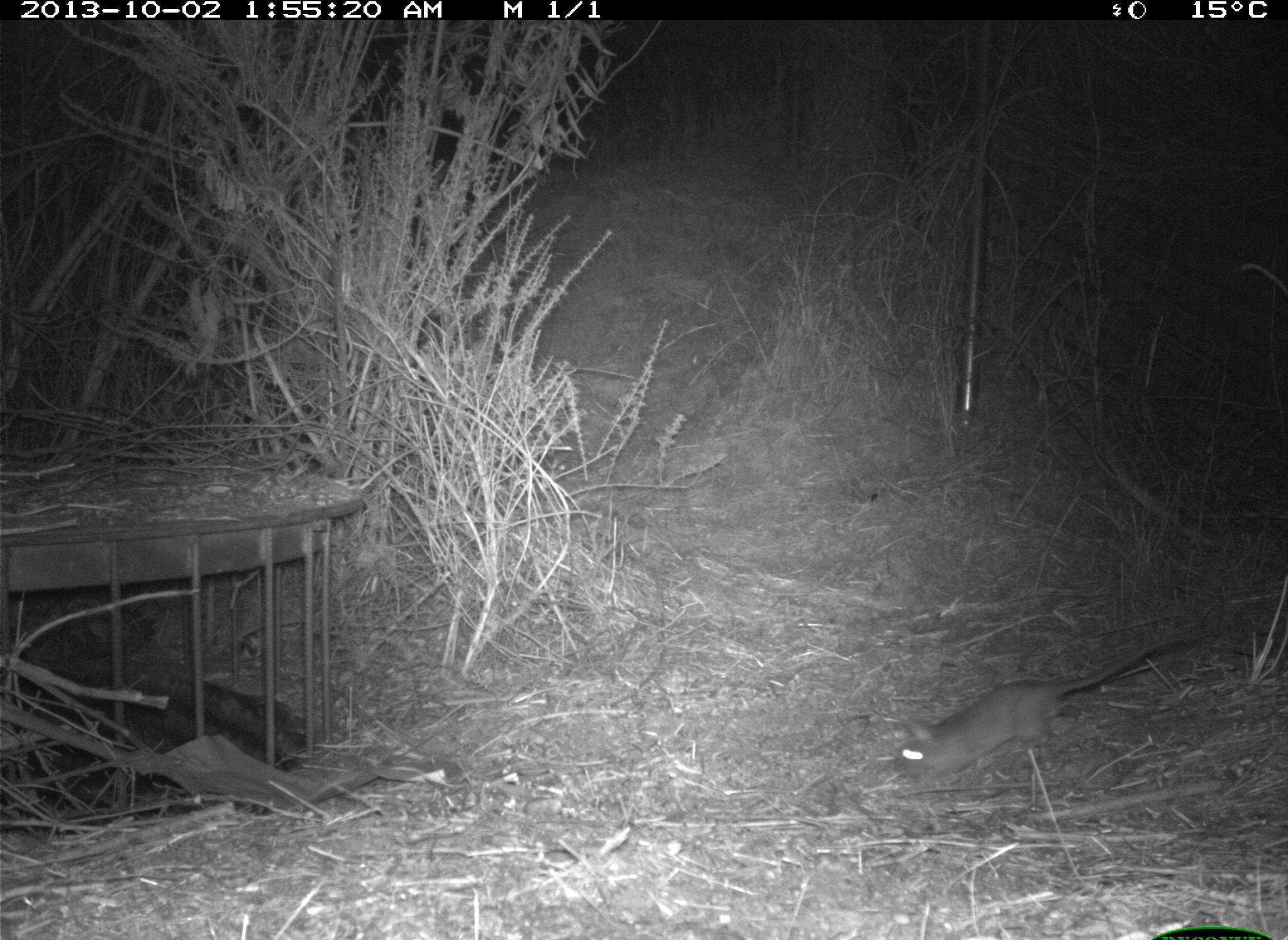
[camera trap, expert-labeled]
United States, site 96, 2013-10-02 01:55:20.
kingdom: Animalia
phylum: Chordata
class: Mammalia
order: Rodentia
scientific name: Rodentia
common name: rodent